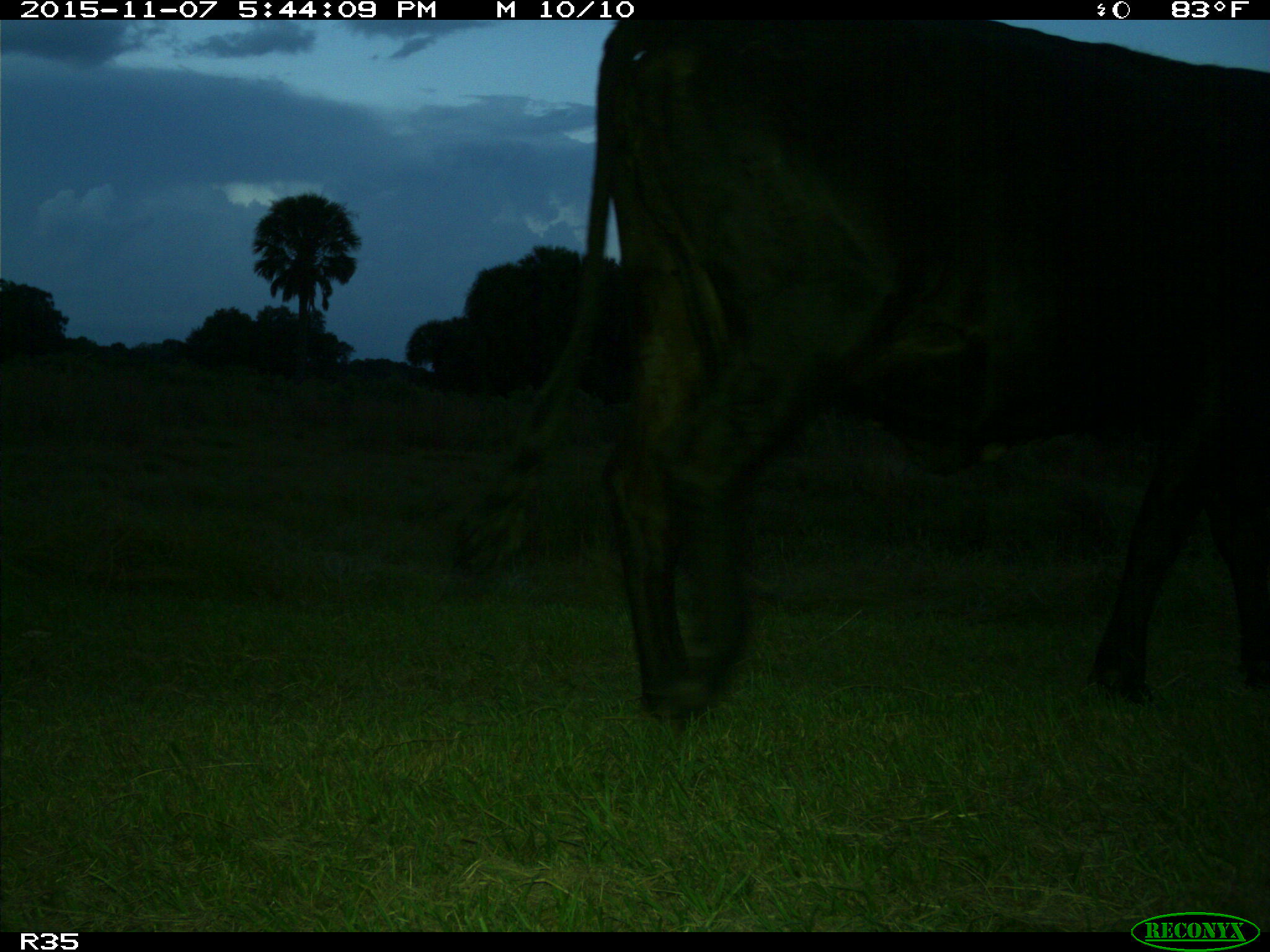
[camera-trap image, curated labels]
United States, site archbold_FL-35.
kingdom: Animalia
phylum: Chordata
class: Mammalia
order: Artiodactyla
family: Bovidae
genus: Bos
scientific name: Bos taurus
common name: domestic cow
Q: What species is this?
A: Bos taurus (domestic cow).